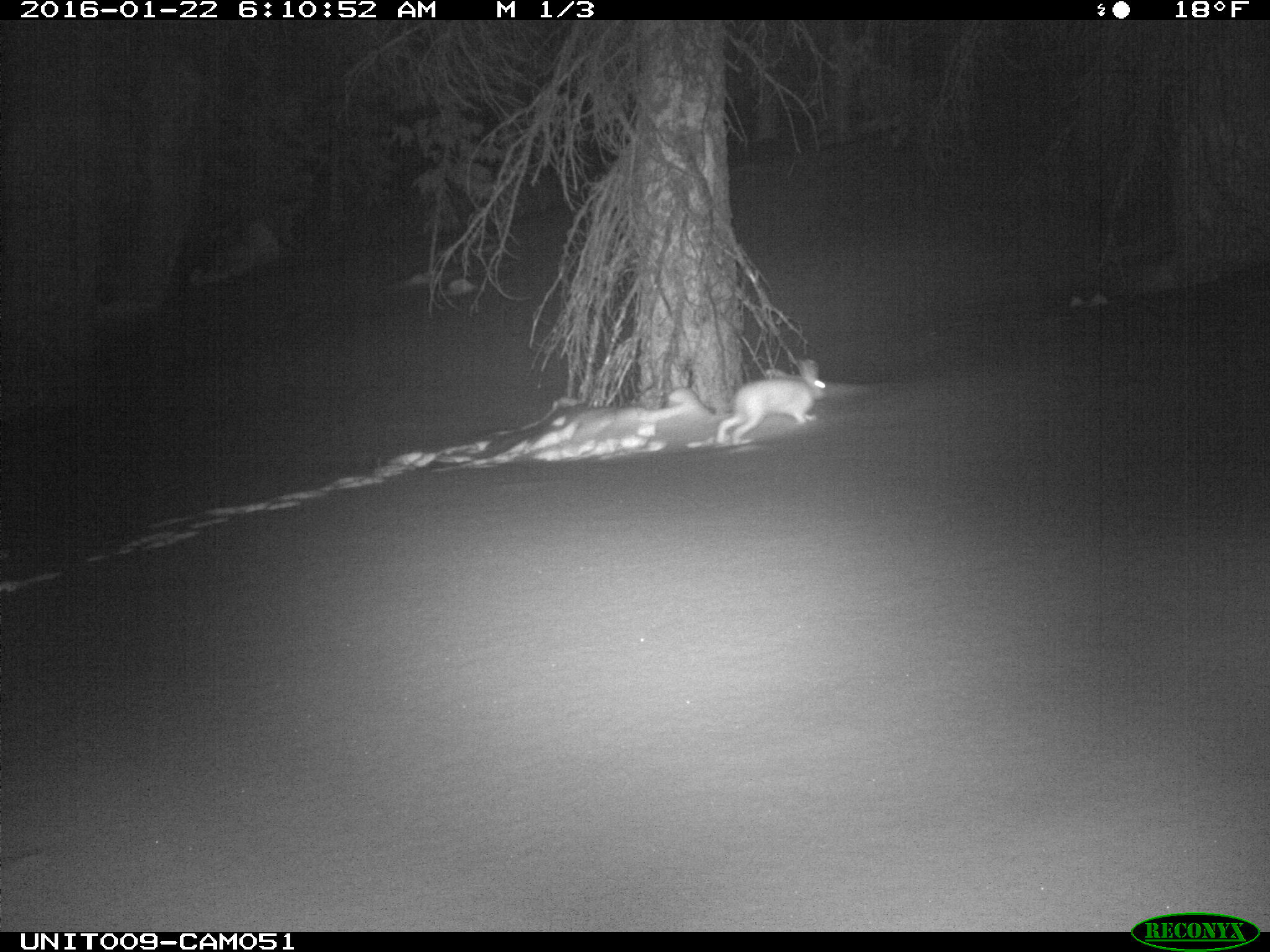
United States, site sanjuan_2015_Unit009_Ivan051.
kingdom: Animalia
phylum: Chordata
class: Mammalia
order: Lagomorpha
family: Leporidae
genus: Lepus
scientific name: Lepus americanus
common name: snowshoe hare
Lepus americanus (snowshoe hare).